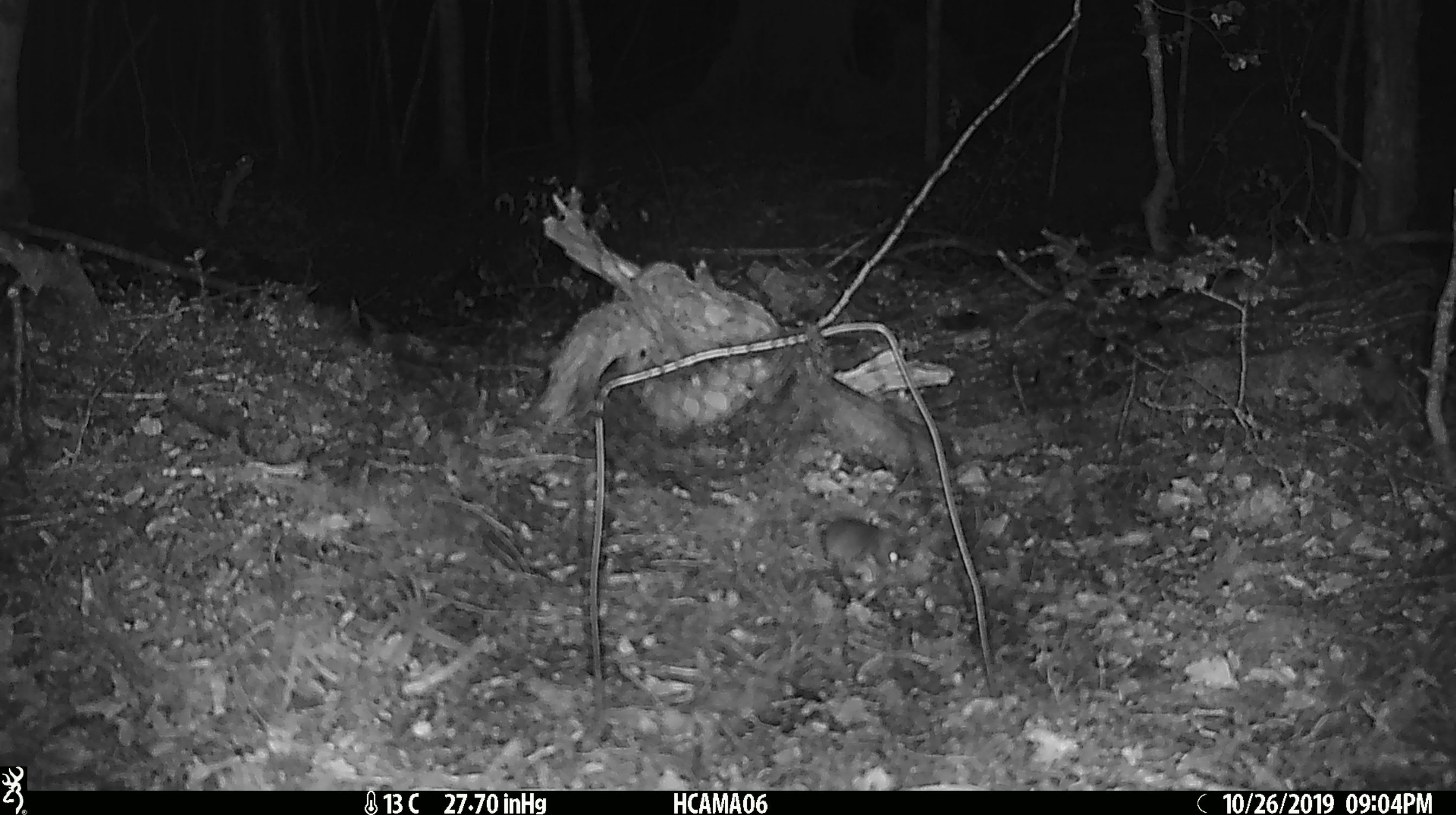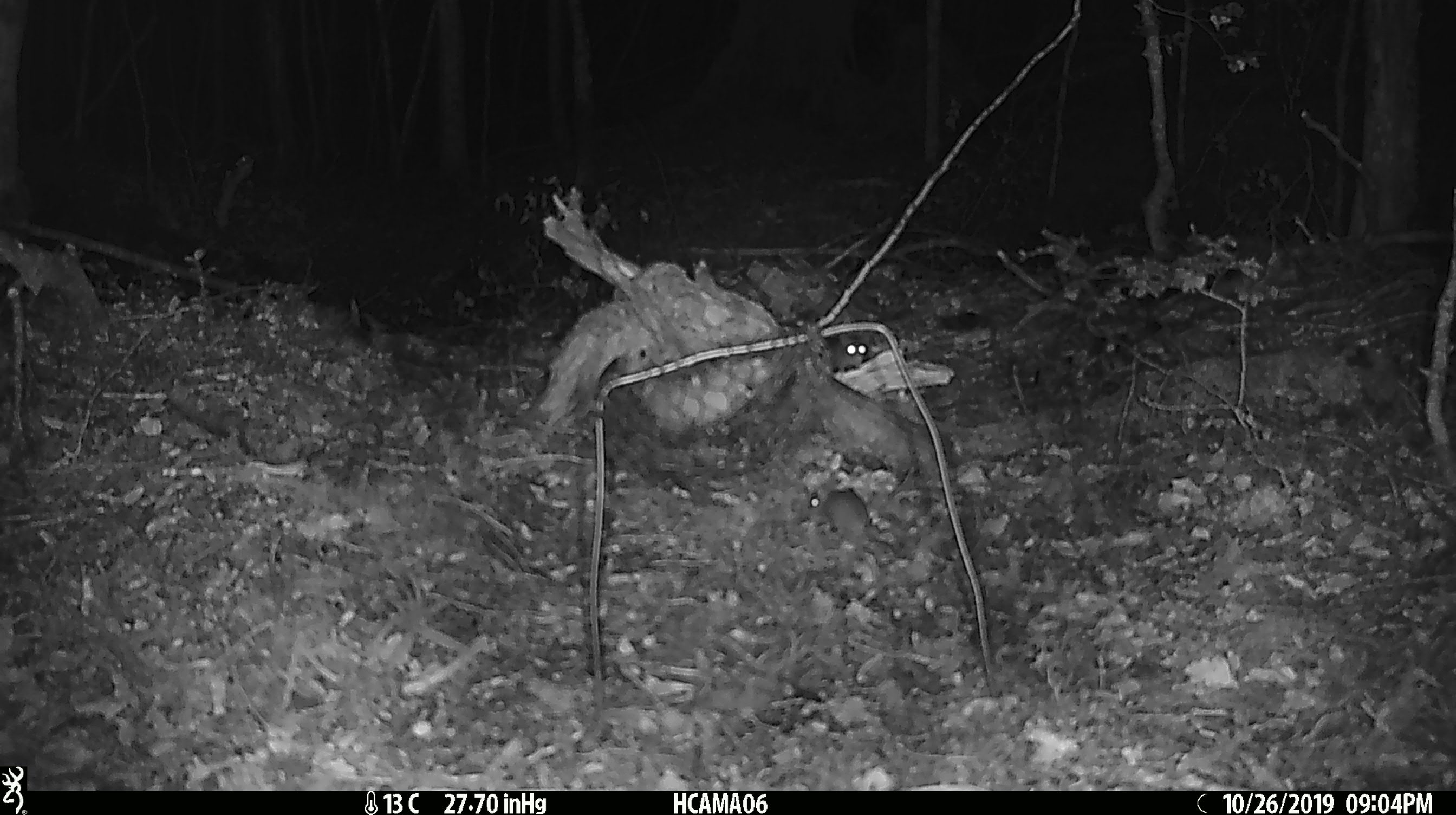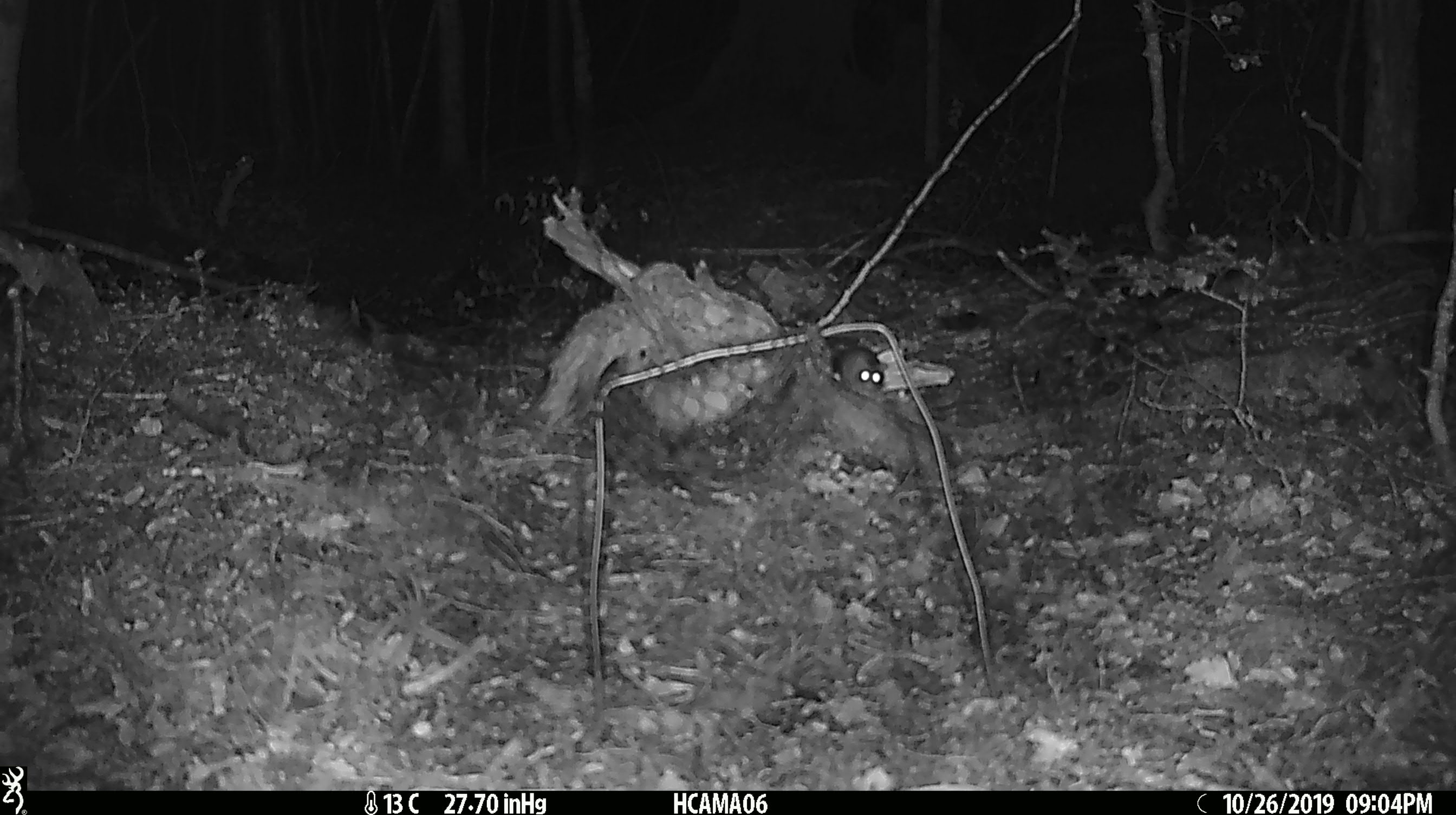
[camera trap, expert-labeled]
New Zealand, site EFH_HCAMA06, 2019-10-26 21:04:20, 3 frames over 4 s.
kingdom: Animalia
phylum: Chordata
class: Mammalia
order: Rodentia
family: Muridae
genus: Mus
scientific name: Mus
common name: mouse